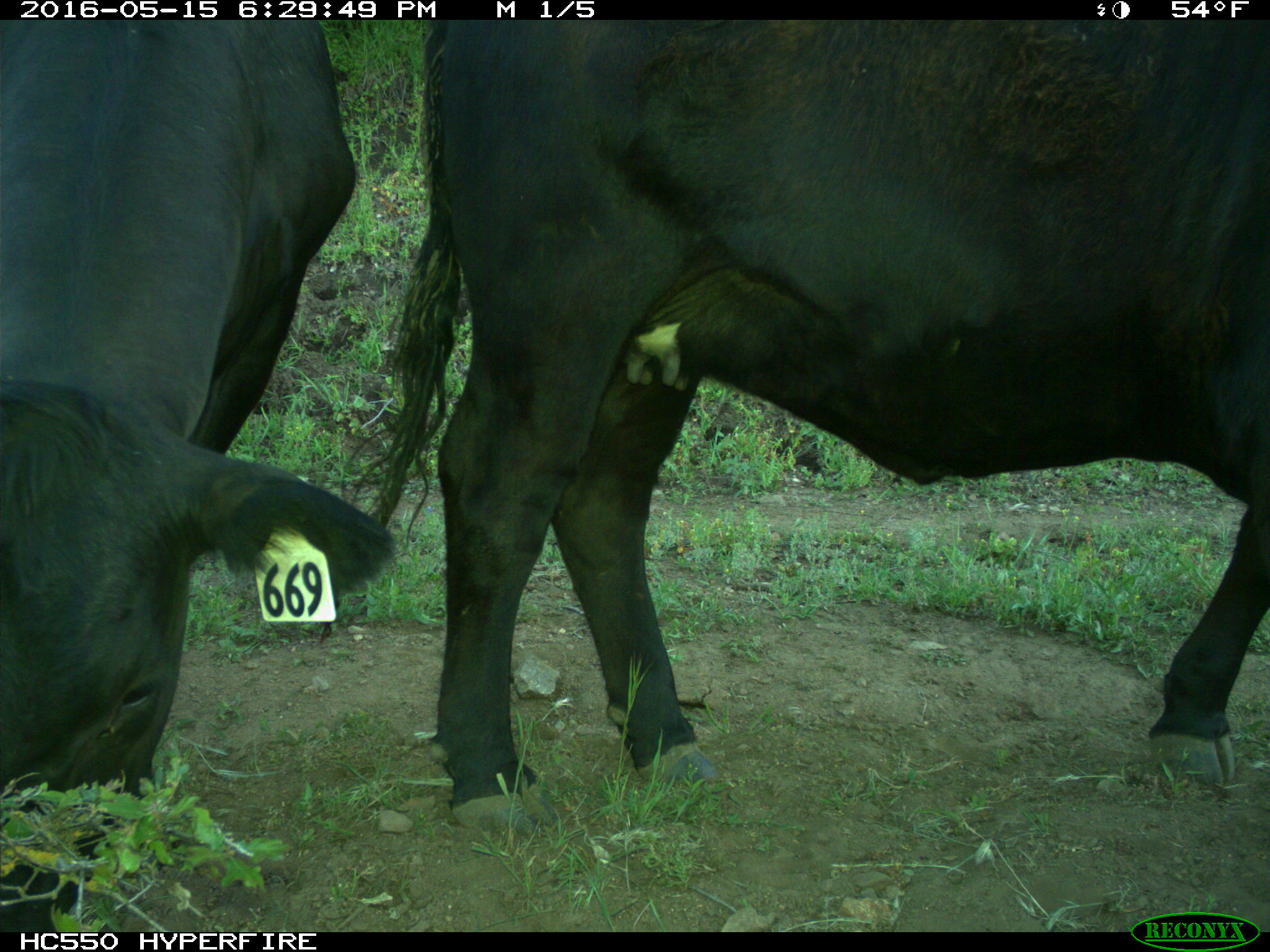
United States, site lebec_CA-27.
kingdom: Animalia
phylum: Chordata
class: Mammalia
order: Artiodactyla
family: Bovidae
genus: Bos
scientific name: Bos taurus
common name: domestic cow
Bos taurus (domestic cow).